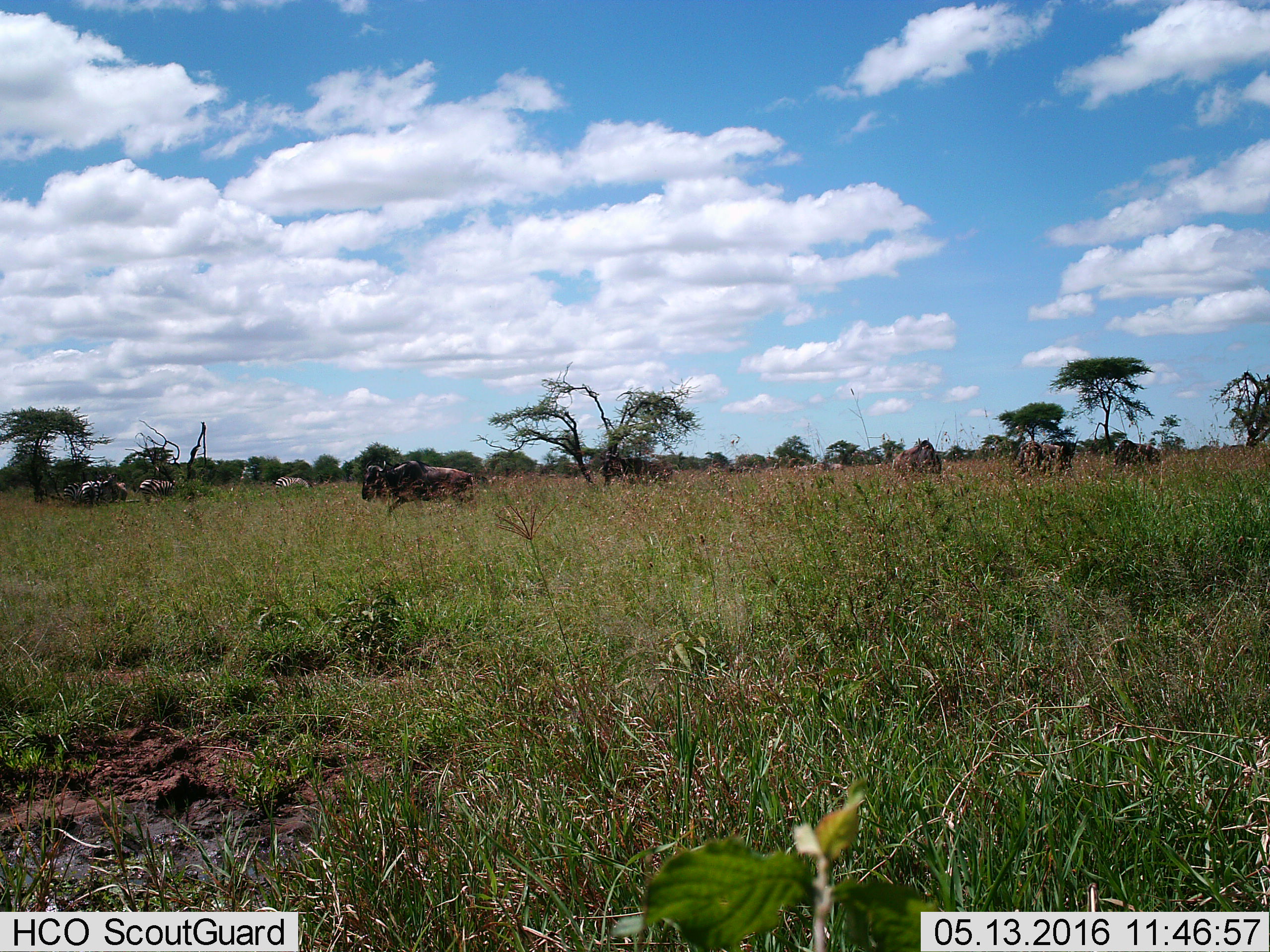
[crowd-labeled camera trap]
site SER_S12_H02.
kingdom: Animalia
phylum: Chordata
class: Mammalia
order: Artiodactyla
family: Bovidae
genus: Connochaetes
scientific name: Connochaetes taurinus taurinus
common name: blue wildebeest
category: wildebeestblue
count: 5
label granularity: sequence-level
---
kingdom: Animalia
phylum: Chordata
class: Mammalia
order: Perissodactyla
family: Equidae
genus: Equus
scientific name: Equus quagga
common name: plains zebra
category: zebraplains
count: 5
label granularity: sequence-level